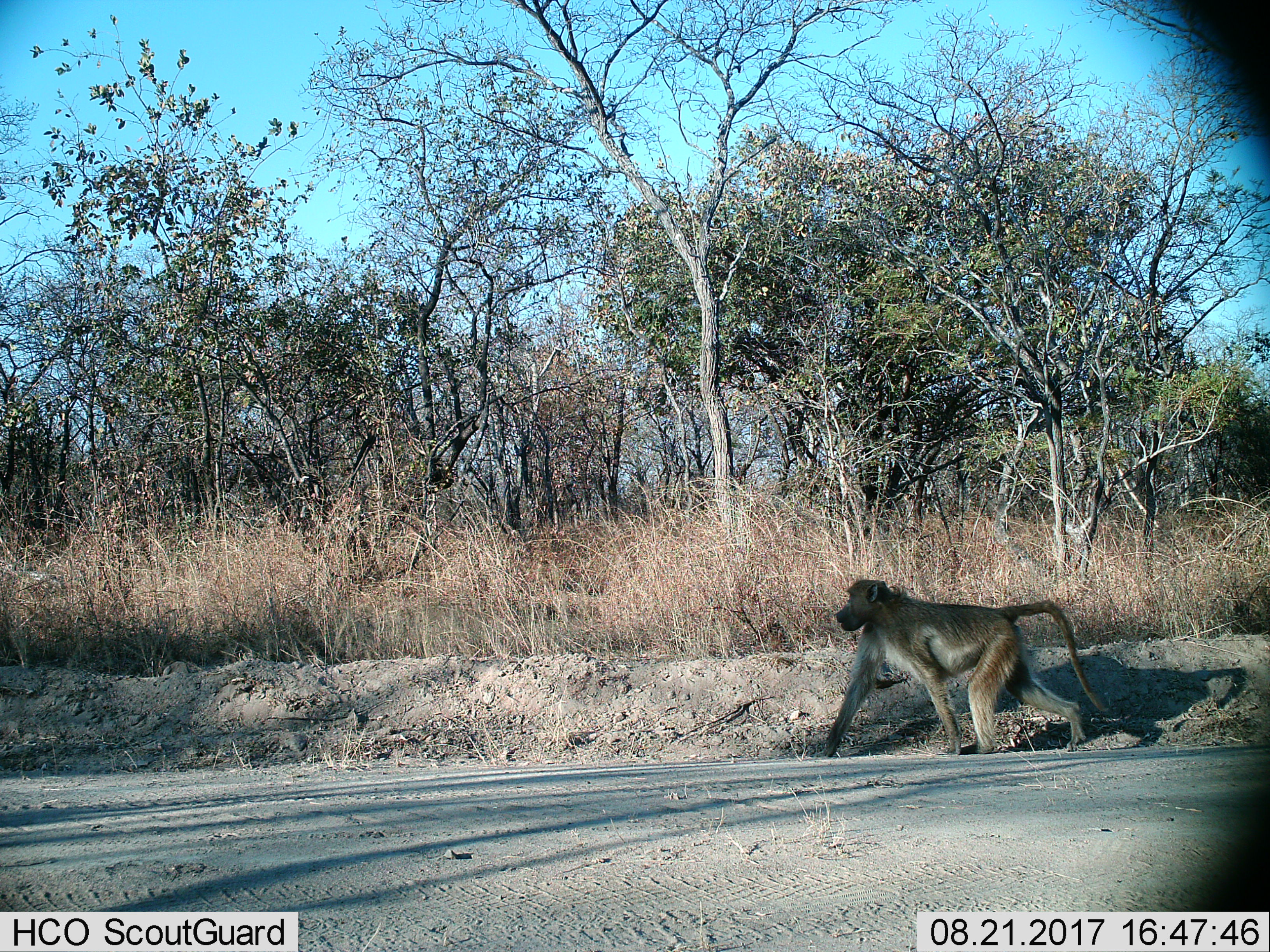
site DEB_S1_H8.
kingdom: Animalia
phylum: Chordata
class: Mammalia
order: Primates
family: Cercopithecidae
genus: Papio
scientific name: Papio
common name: baboon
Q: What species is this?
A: Baboon (Papio).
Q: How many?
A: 1.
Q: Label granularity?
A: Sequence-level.